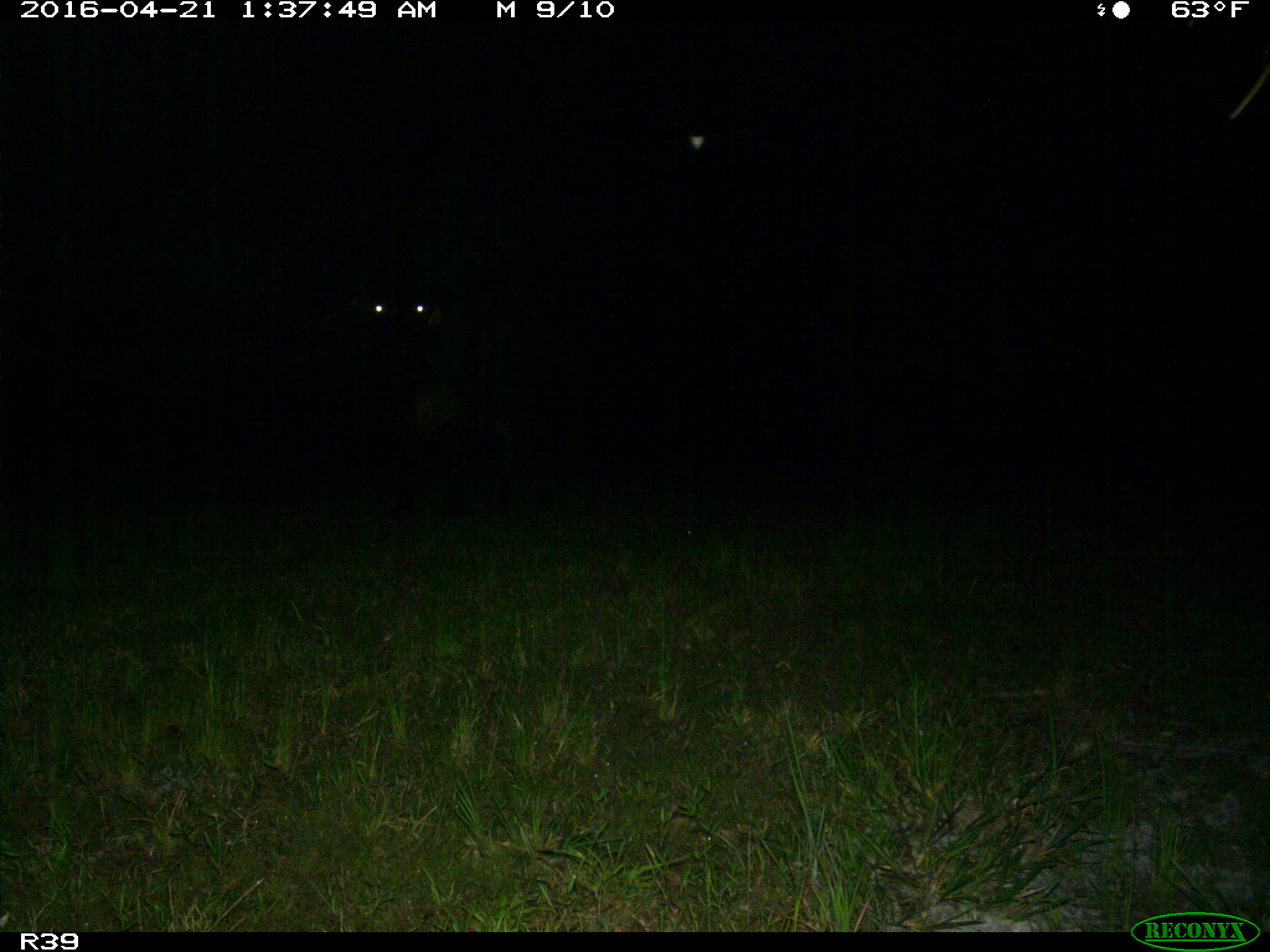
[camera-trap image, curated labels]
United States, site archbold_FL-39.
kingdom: Animalia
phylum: Chordata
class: Mammalia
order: Artiodactyla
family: Bovidae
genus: Bos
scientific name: Bos taurus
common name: domestic cow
Bos taurus (domestic cow).